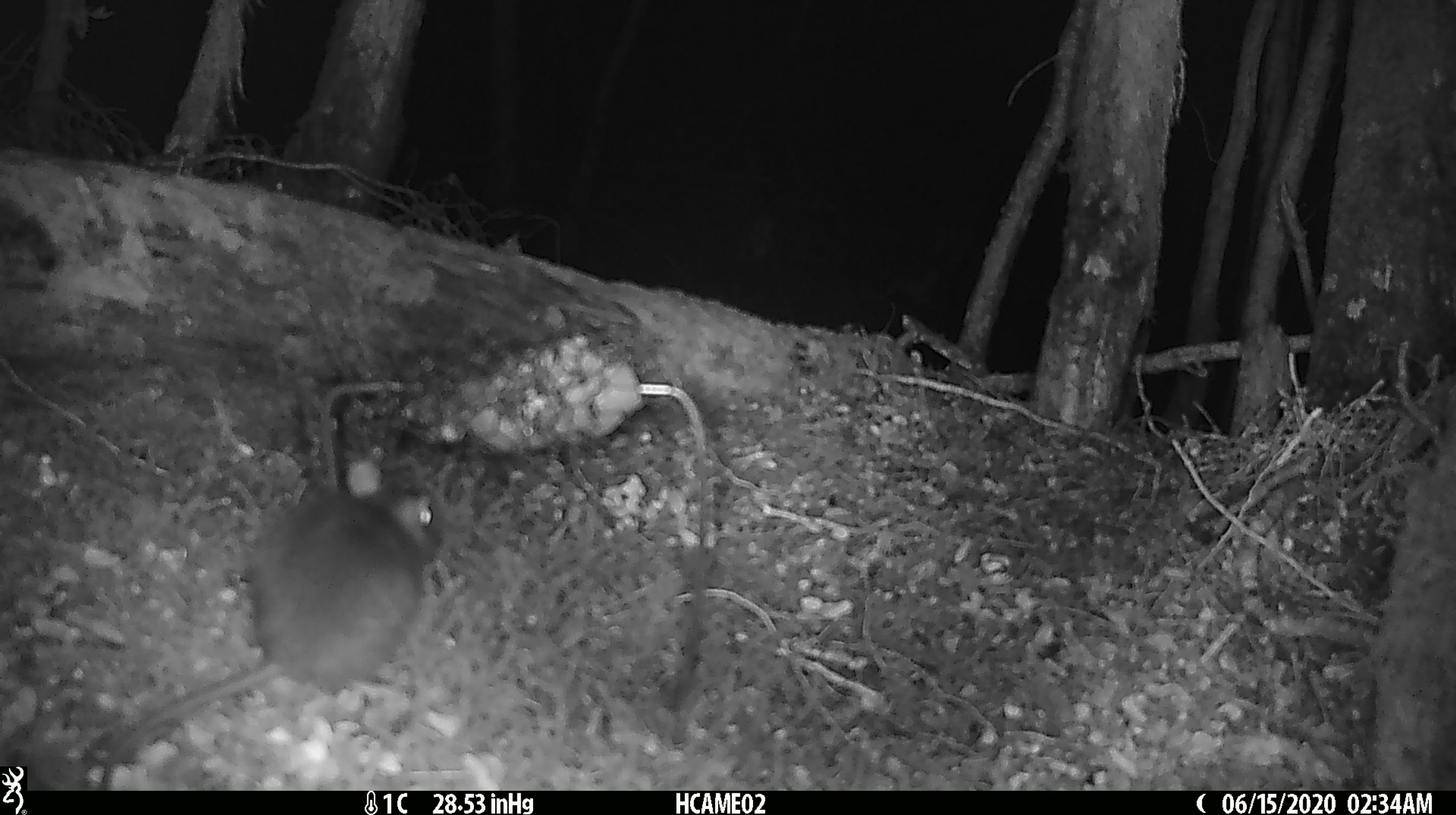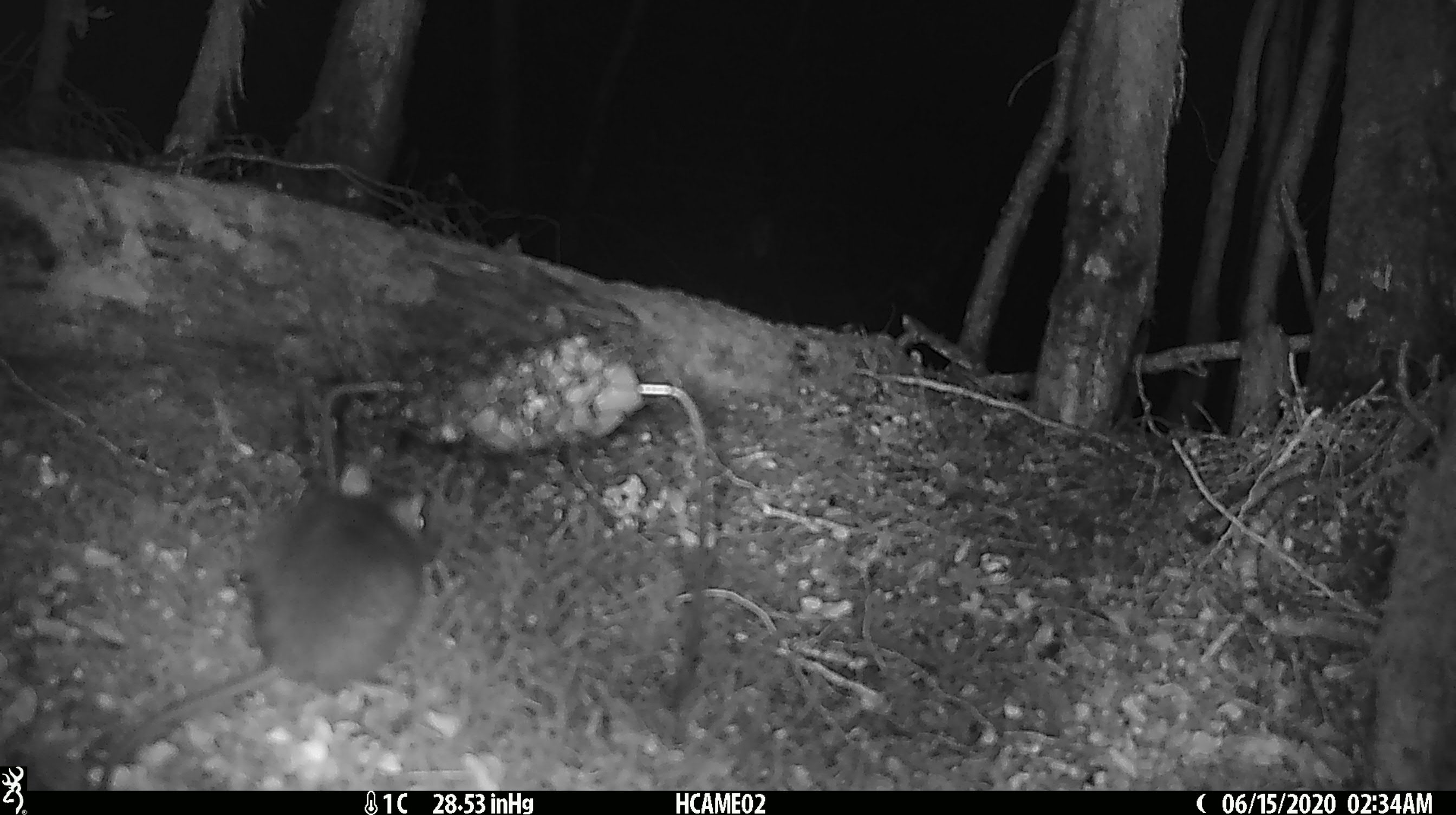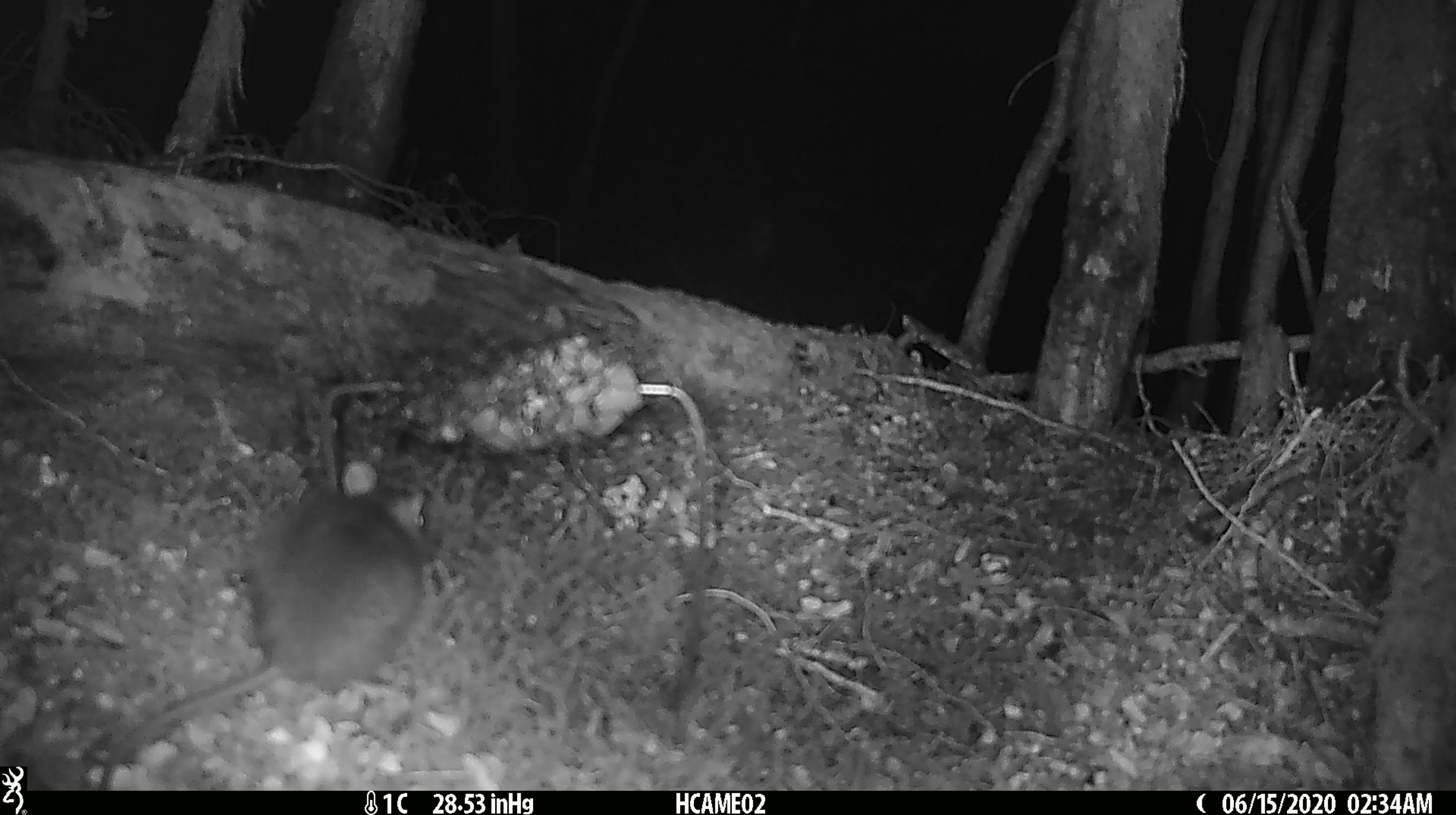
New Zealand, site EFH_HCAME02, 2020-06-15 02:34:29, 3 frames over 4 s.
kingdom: Animalia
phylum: Chordata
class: Mammalia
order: Rodentia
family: Muridae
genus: Rattus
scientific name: Rattus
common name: rat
Rat (Rattus).